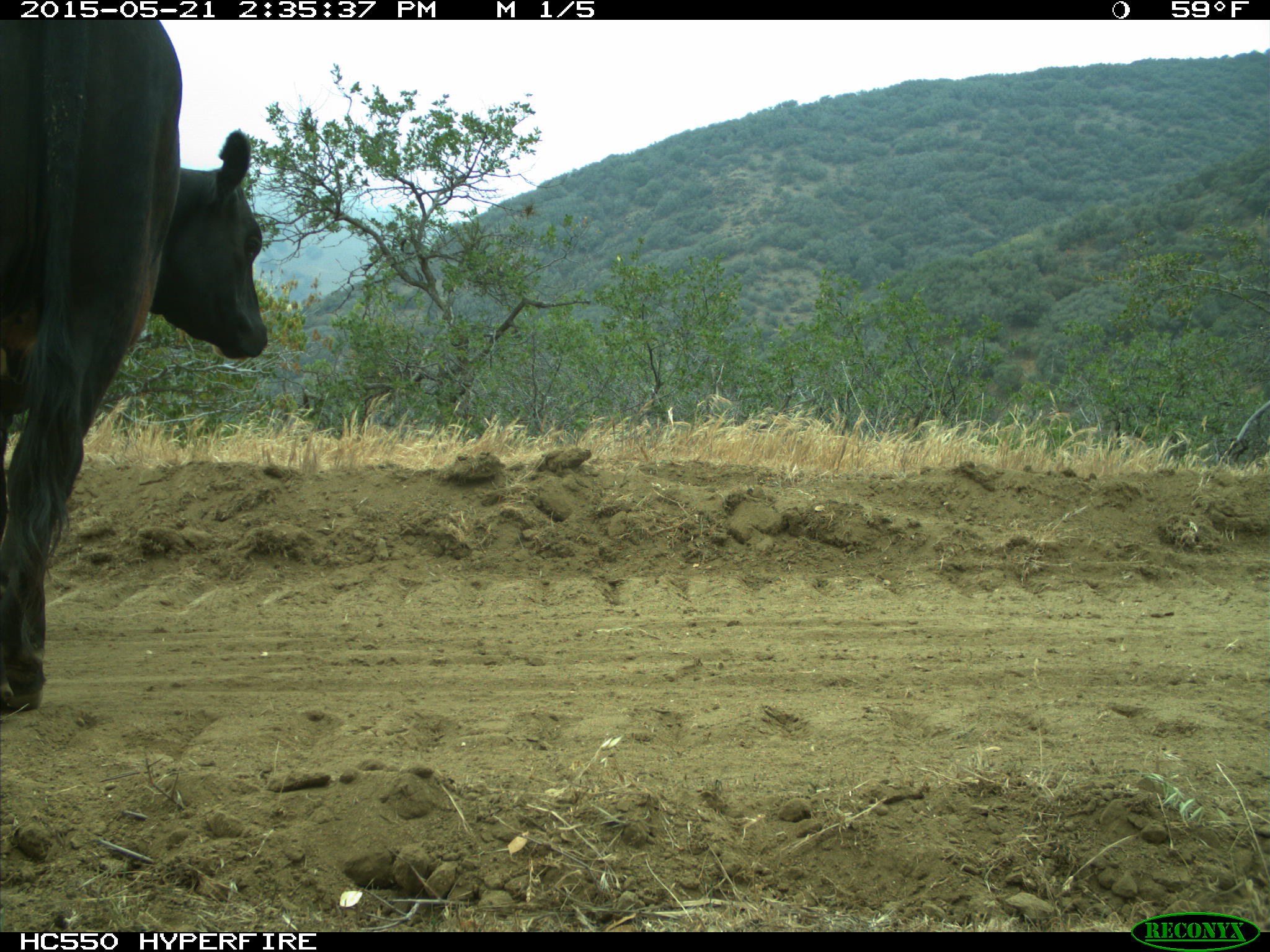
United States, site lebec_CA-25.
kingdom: Animalia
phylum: Chordata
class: Mammalia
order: Artiodactyla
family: Bovidae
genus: Bos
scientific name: Bos taurus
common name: domestic cow